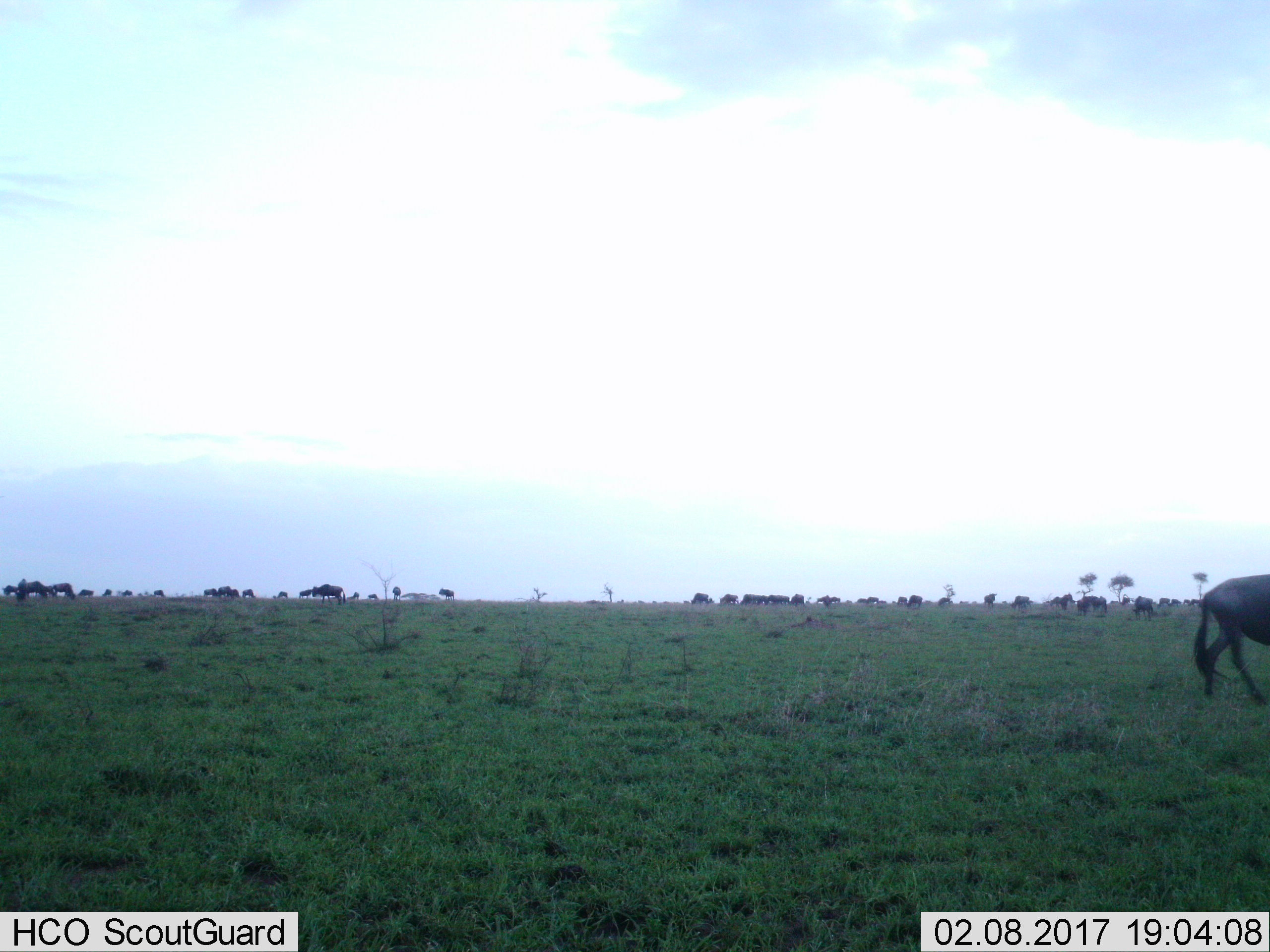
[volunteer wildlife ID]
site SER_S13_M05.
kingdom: Animalia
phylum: Chordata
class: Mammalia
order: Artiodactyla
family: Bovidae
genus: Connochaetes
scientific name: Connochaetes taurinus taurinus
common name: blue wildebeest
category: wildebeestblue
Wildebeestblue (blue wildebeest) (Connochaetes taurinus taurinus), count 11-50. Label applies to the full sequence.